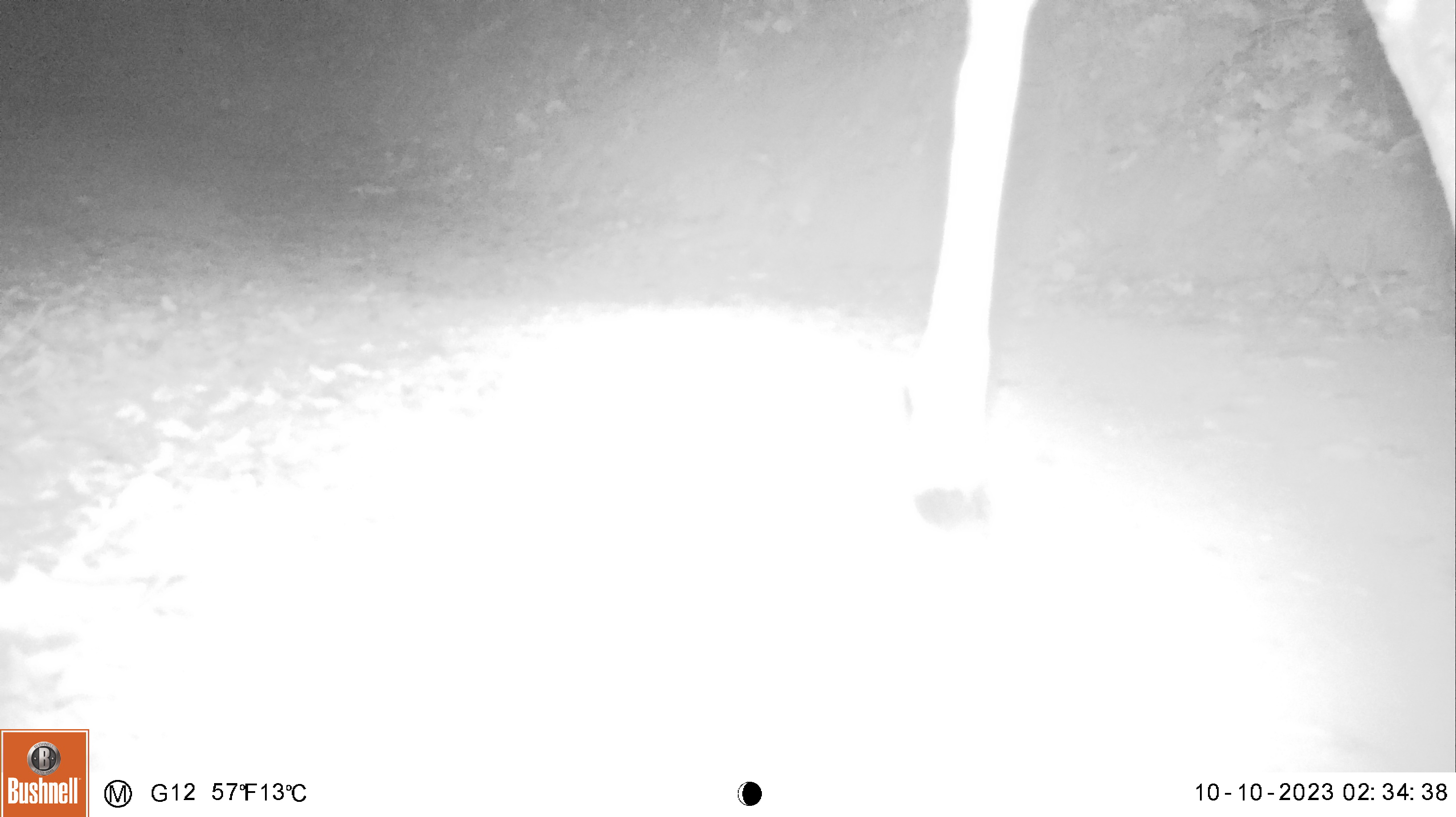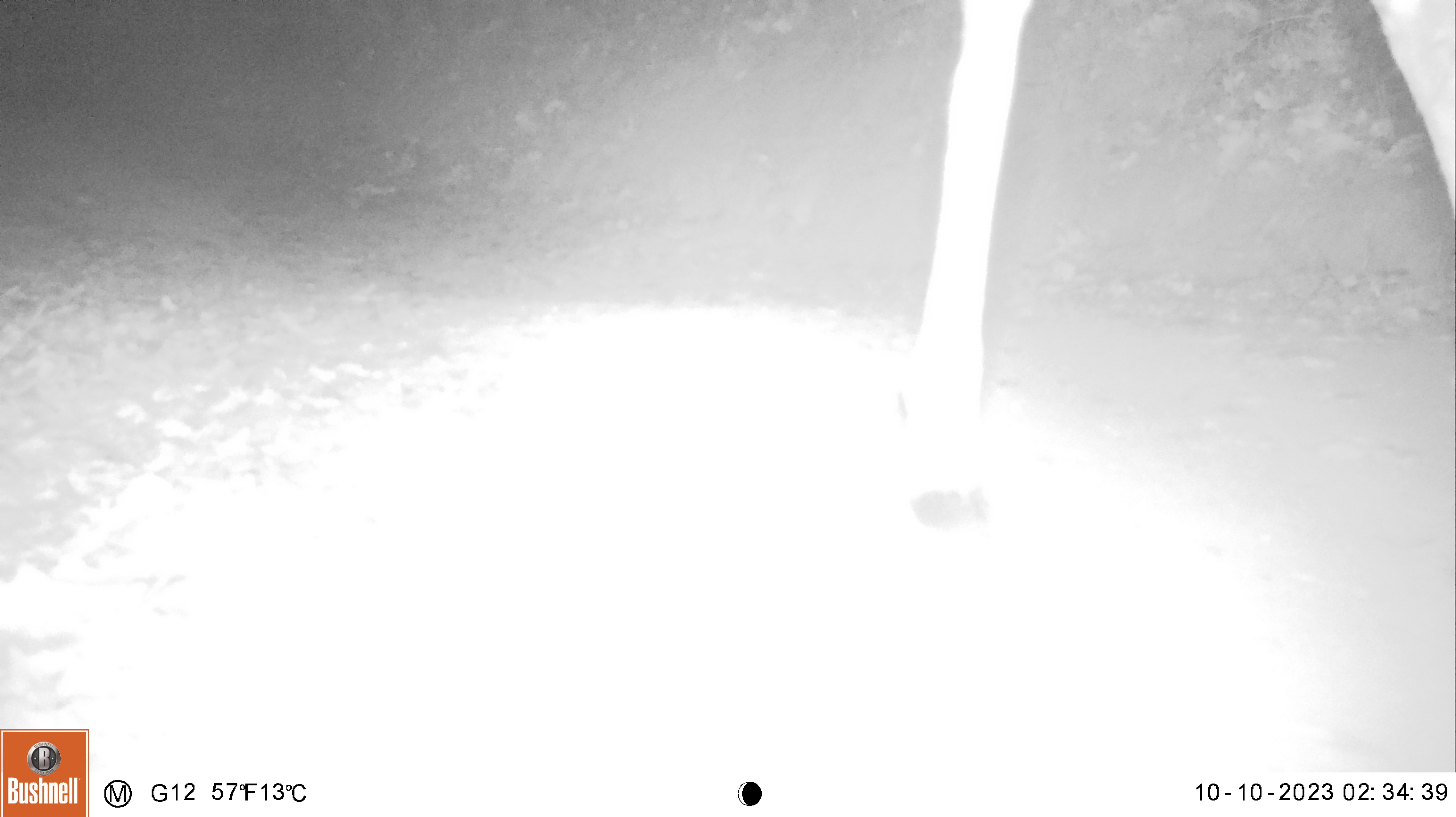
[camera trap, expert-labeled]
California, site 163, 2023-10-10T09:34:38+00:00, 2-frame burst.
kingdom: Animalia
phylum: Chordata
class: Mammalia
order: Artiodactyla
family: Cervidae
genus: Odocoileus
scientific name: Odocoileus hemionus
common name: mule deer